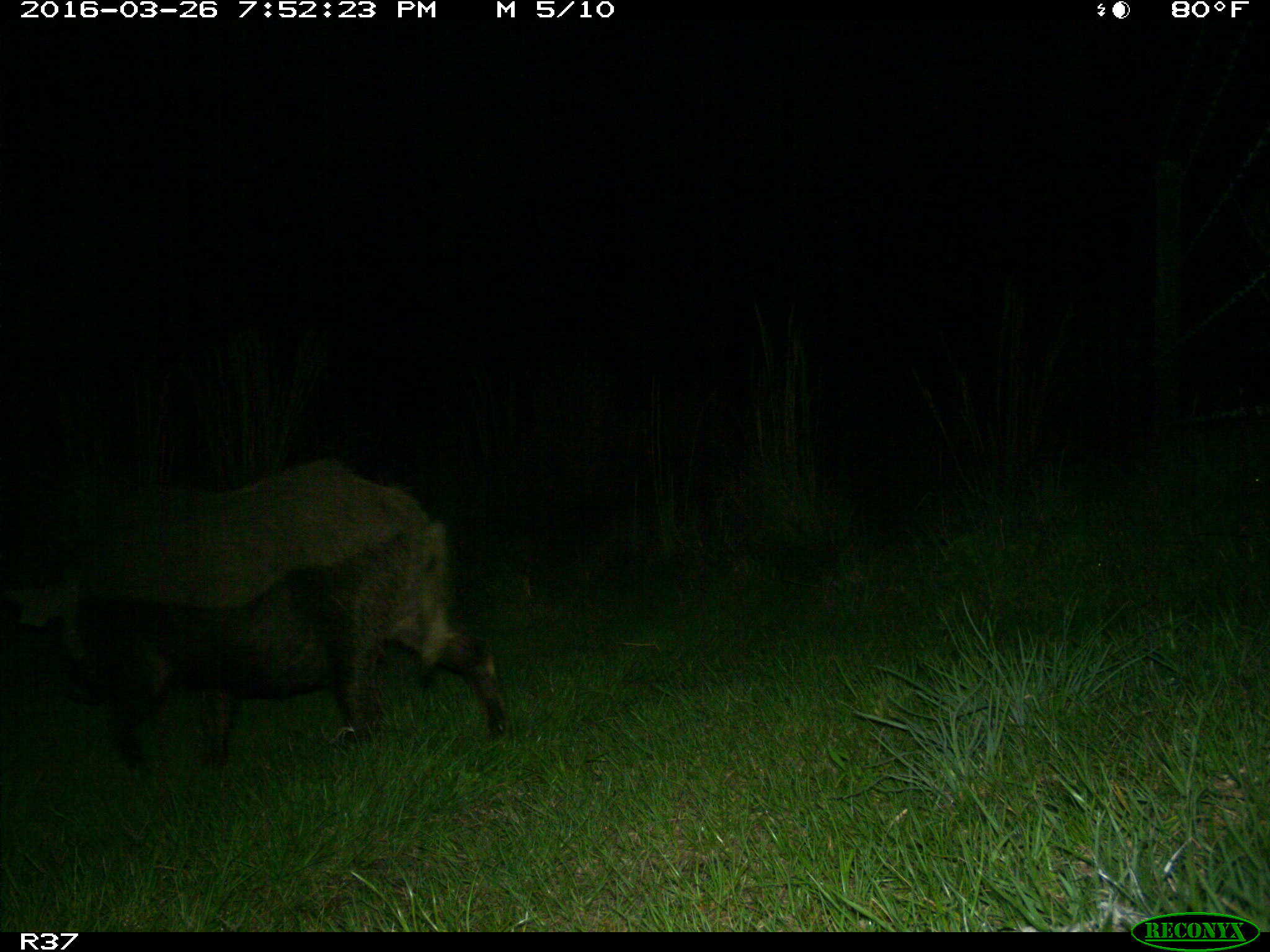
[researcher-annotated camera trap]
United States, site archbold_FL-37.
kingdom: Animalia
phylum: Chordata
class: Mammalia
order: Artiodactyla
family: Suidae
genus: Sus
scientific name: Sus scrofa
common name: wild boar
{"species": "Sus scrofa (wild boar)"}